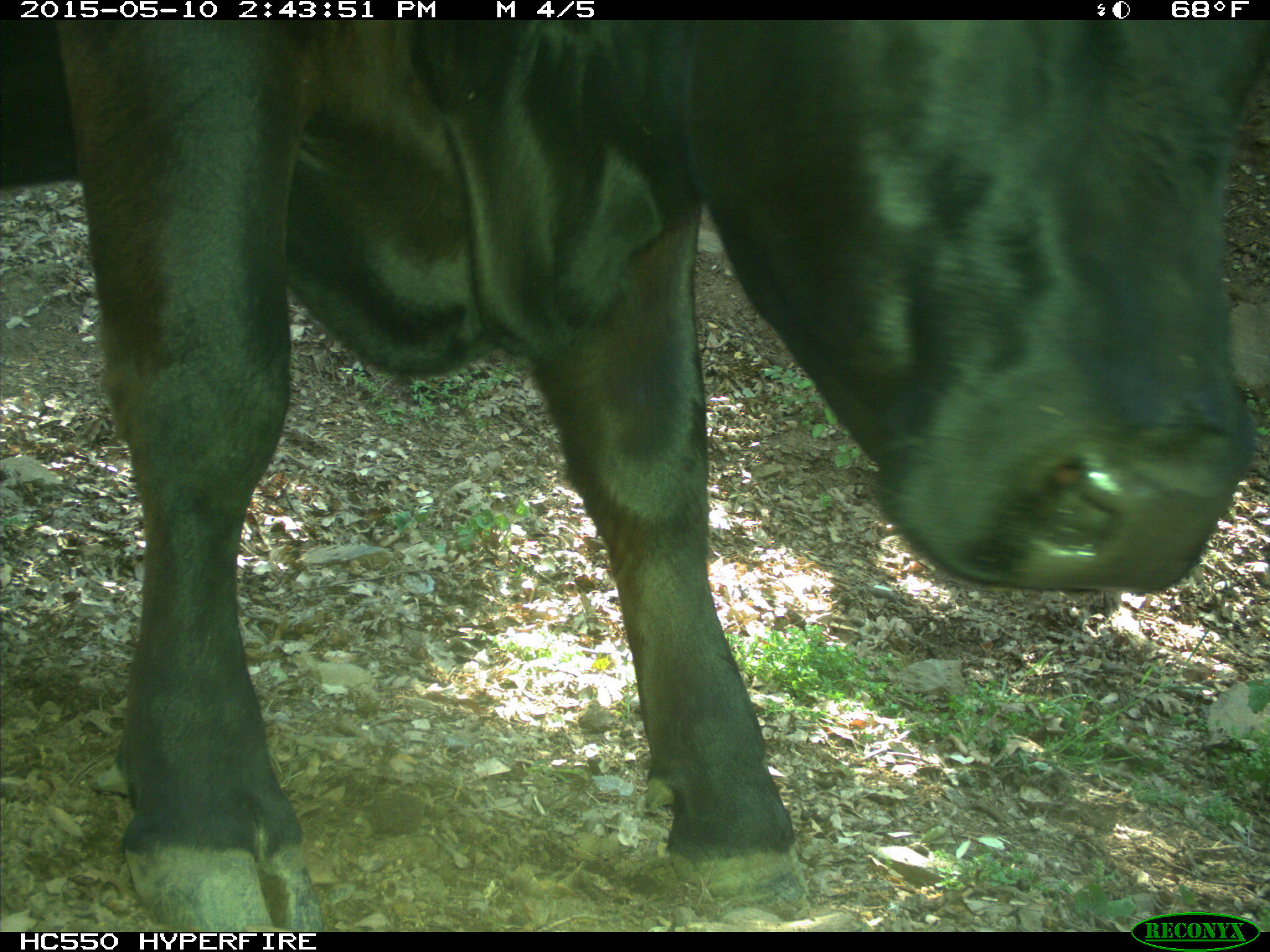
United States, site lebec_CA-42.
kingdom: Animalia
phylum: Chordata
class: Mammalia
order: Artiodactyla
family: Bovidae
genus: Bos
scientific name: Bos taurus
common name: domestic cow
Bos taurus (domestic cow).